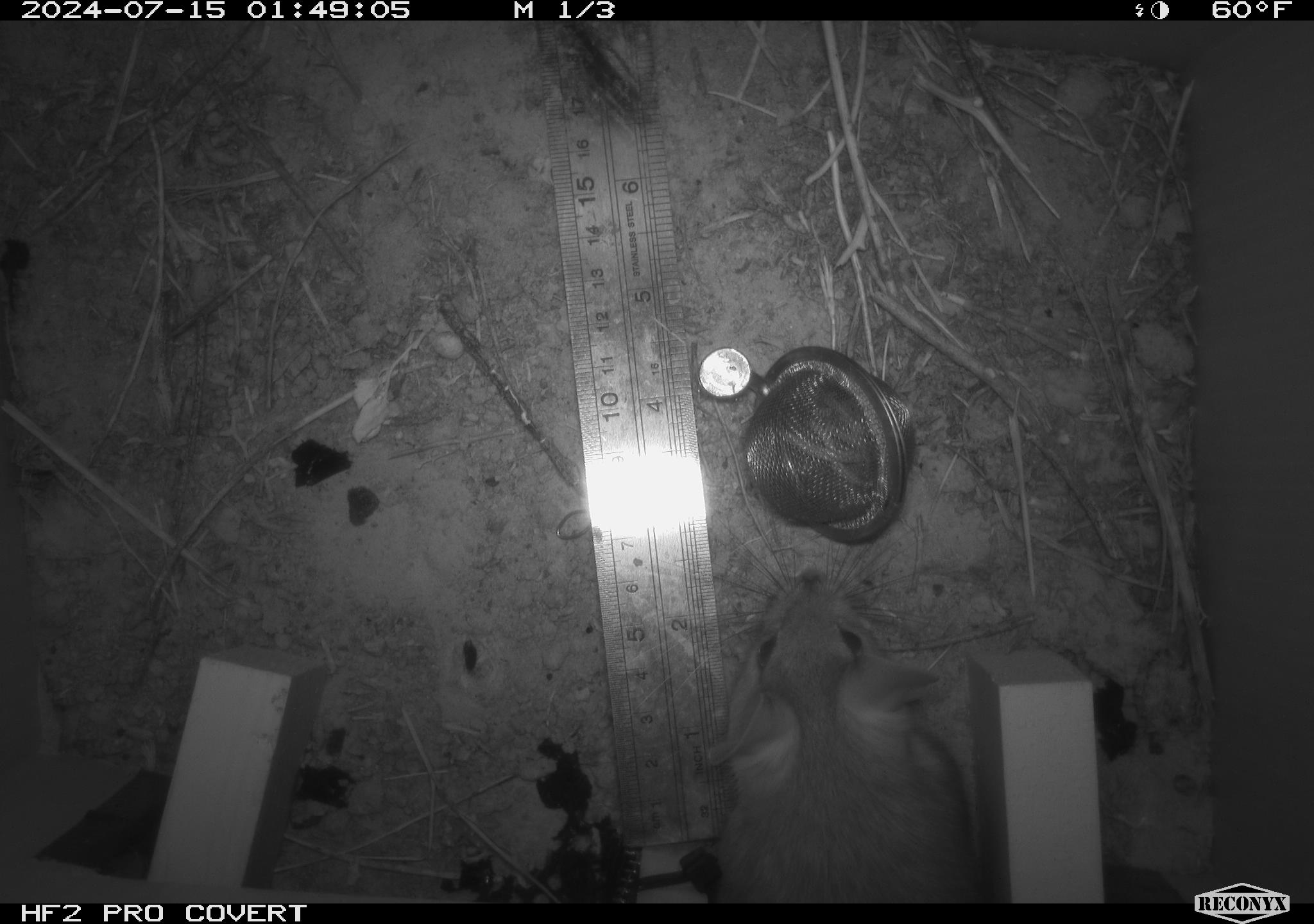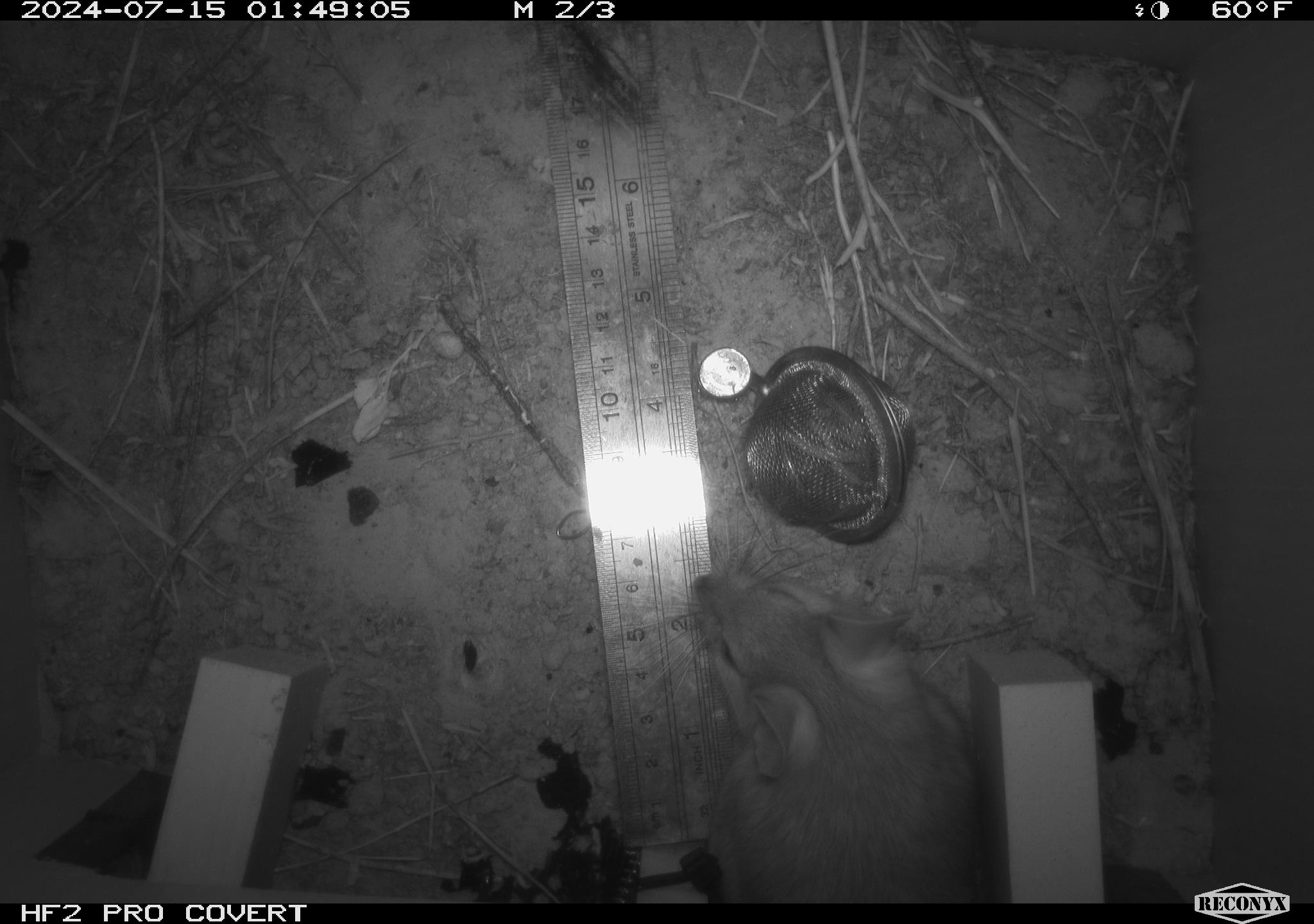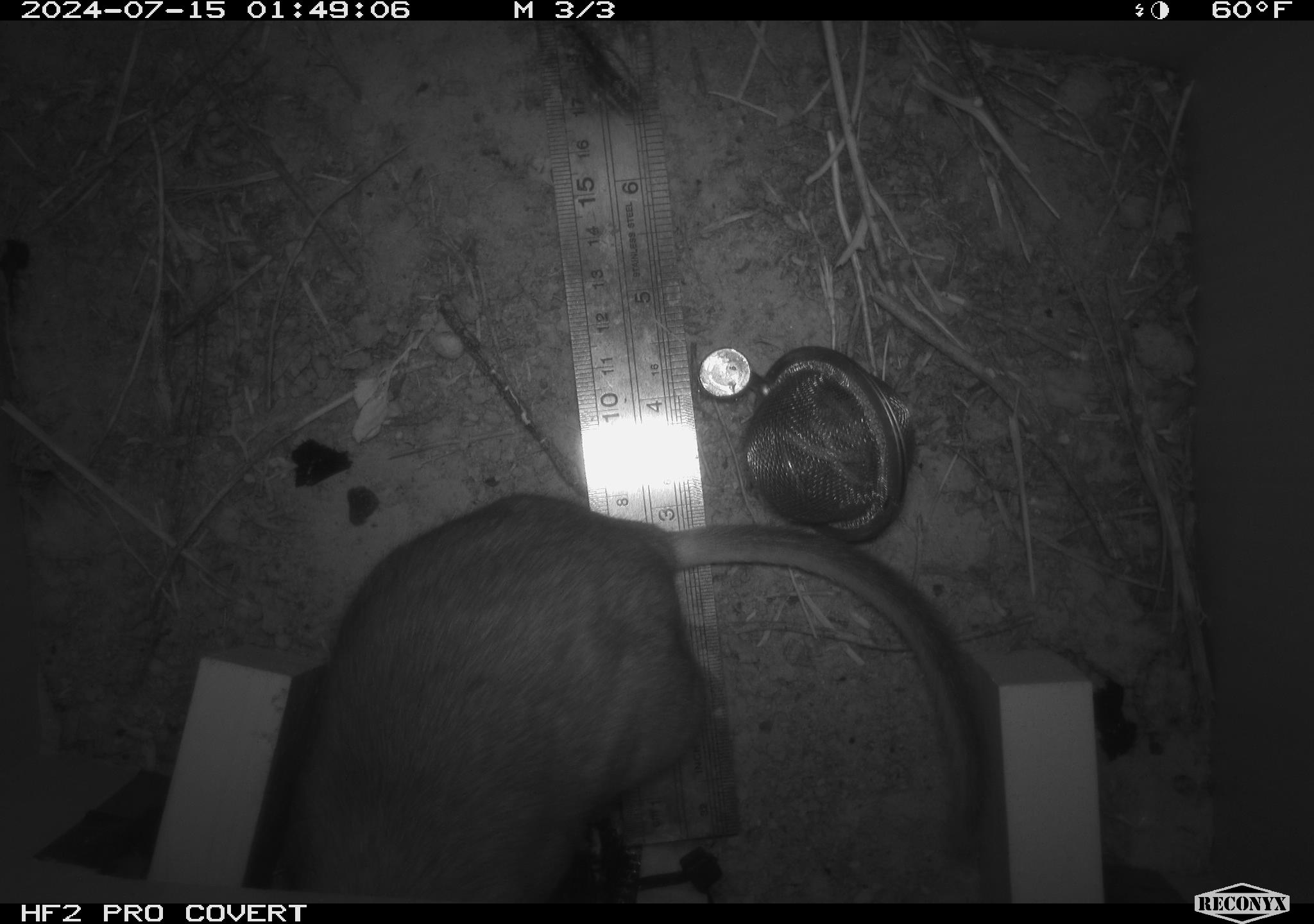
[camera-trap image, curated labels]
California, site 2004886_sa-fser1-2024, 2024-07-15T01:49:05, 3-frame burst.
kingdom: Animalia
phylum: Chordata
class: Mammalia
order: Rodentia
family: Cricetidae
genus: Neotoma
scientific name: Neotoma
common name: pack rat or woodrat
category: neotoma species